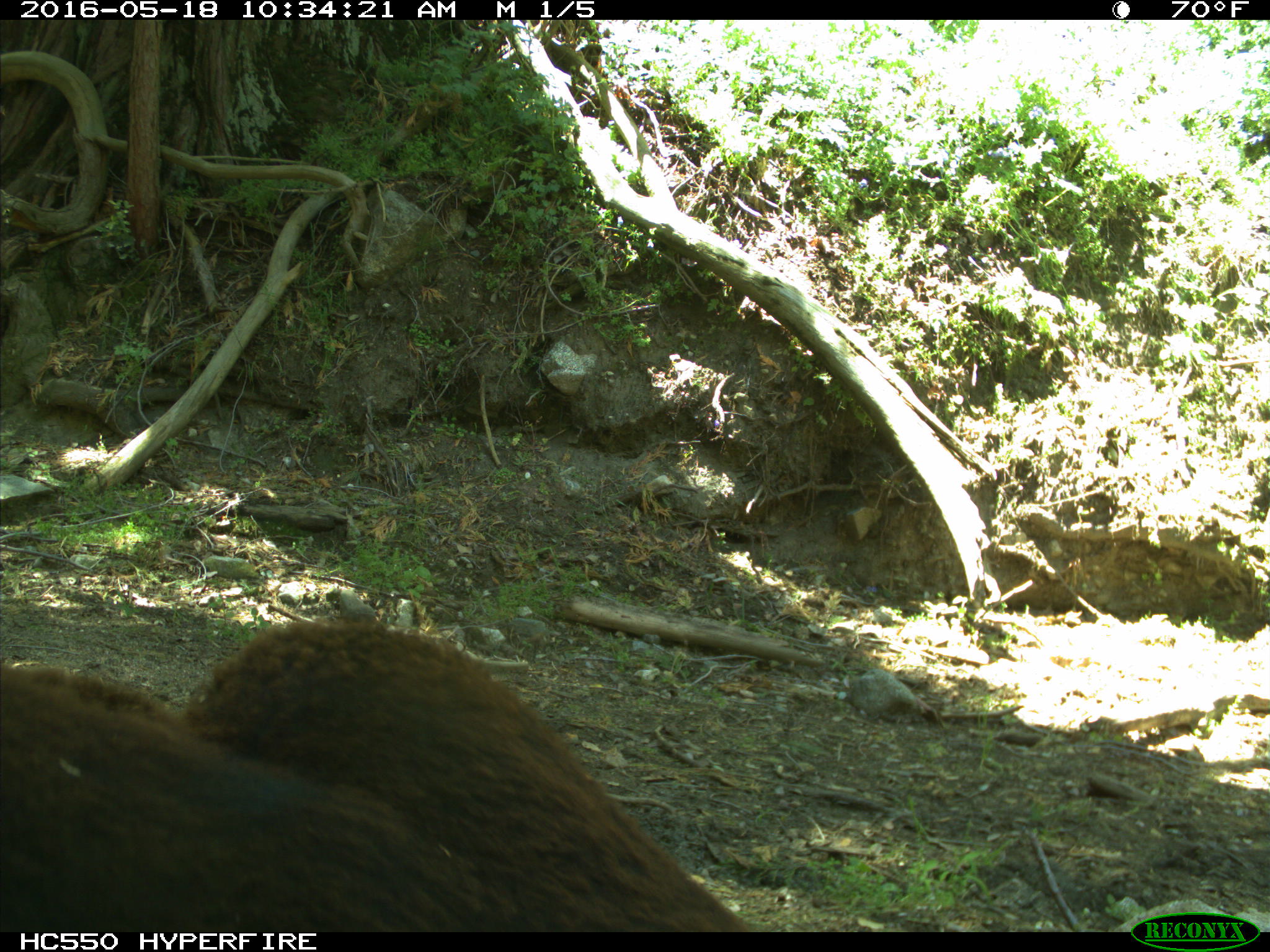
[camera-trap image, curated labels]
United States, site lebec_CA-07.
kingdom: Animalia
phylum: Chordata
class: Mammalia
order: Artiodactyla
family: Bovidae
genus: Bos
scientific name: Bos taurus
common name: domestic cow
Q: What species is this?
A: Bos taurus (domestic cow).